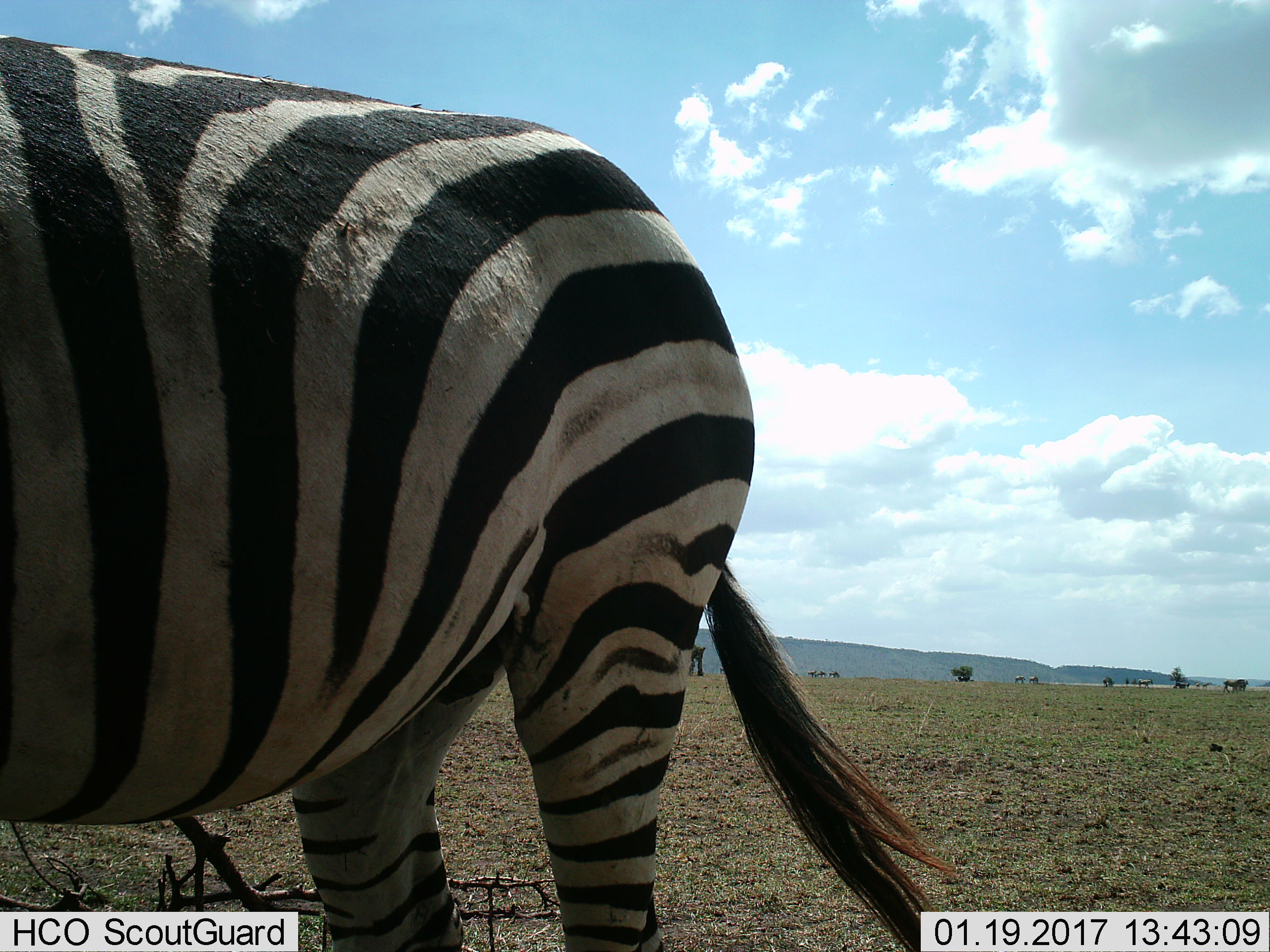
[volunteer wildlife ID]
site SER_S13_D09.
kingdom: Animalia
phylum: Chordata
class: Mammalia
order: Perissodactyla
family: Equidae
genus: Equus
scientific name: Equus quagga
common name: plains zebra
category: zebraplains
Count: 1.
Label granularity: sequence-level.